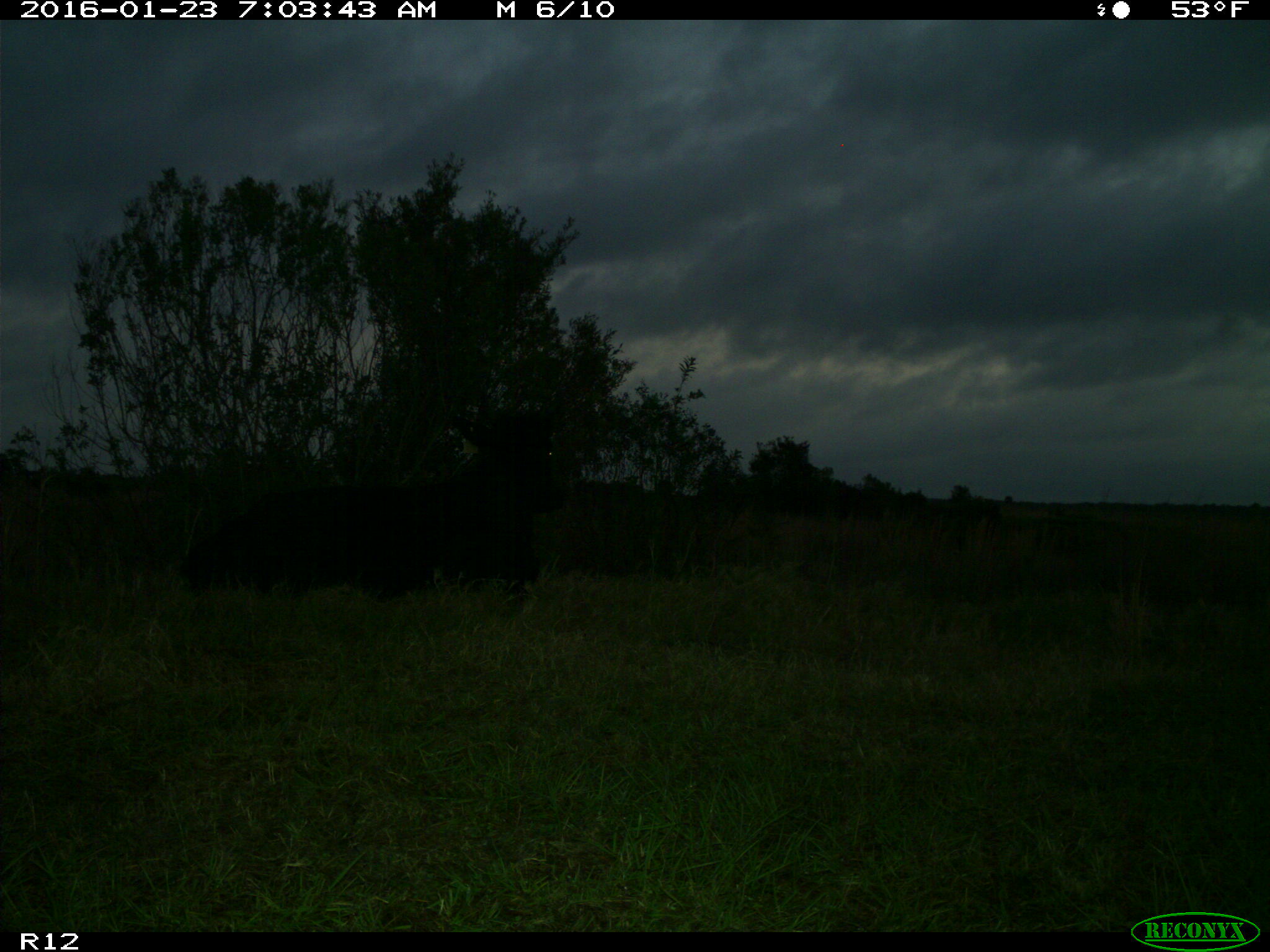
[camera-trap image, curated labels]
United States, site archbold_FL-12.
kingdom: Animalia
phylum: Chordata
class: Mammalia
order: Artiodactyla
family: Bovidae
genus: Bos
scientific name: Bos taurus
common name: domestic cow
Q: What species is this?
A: Bos taurus (domestic cow).